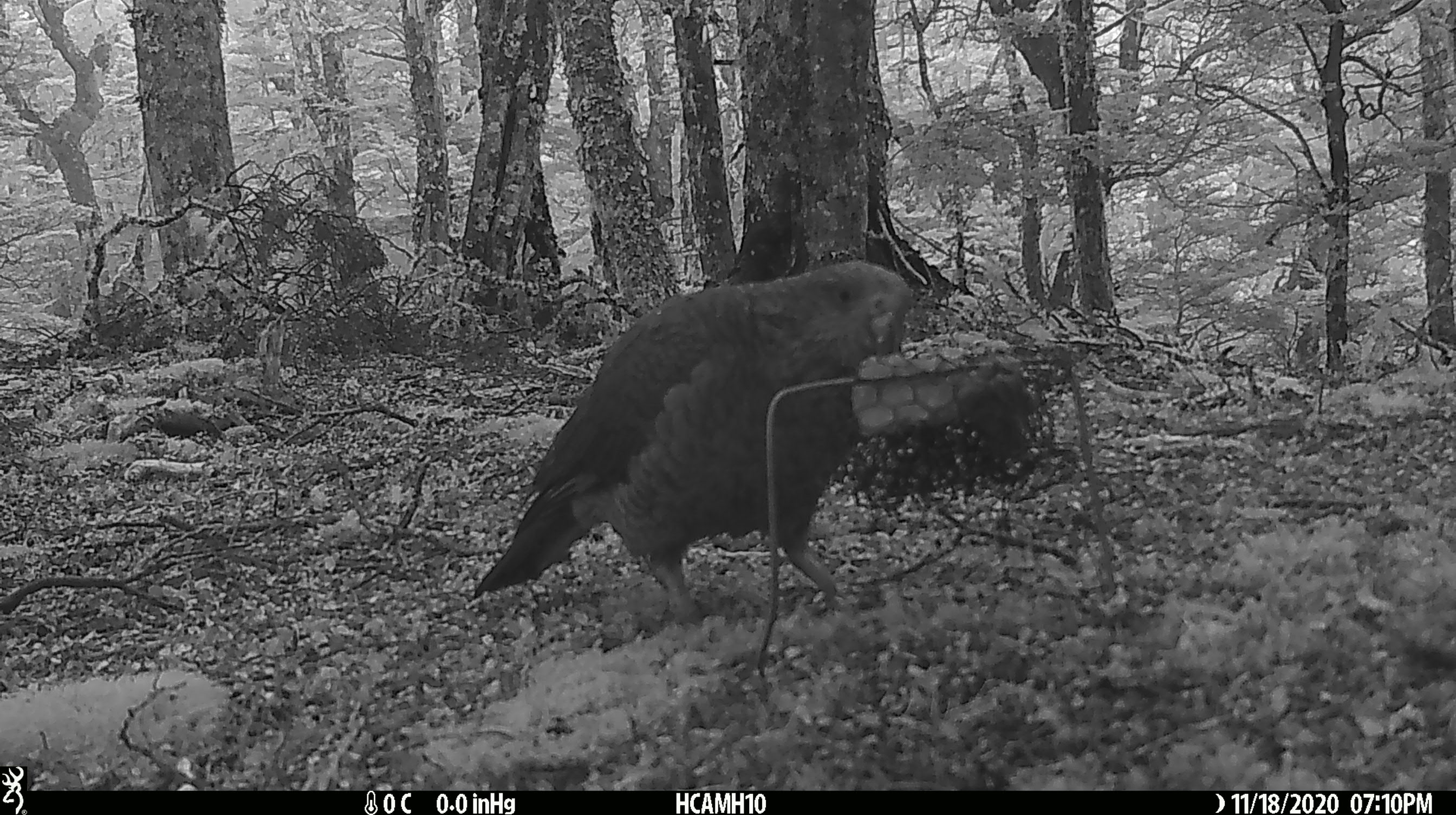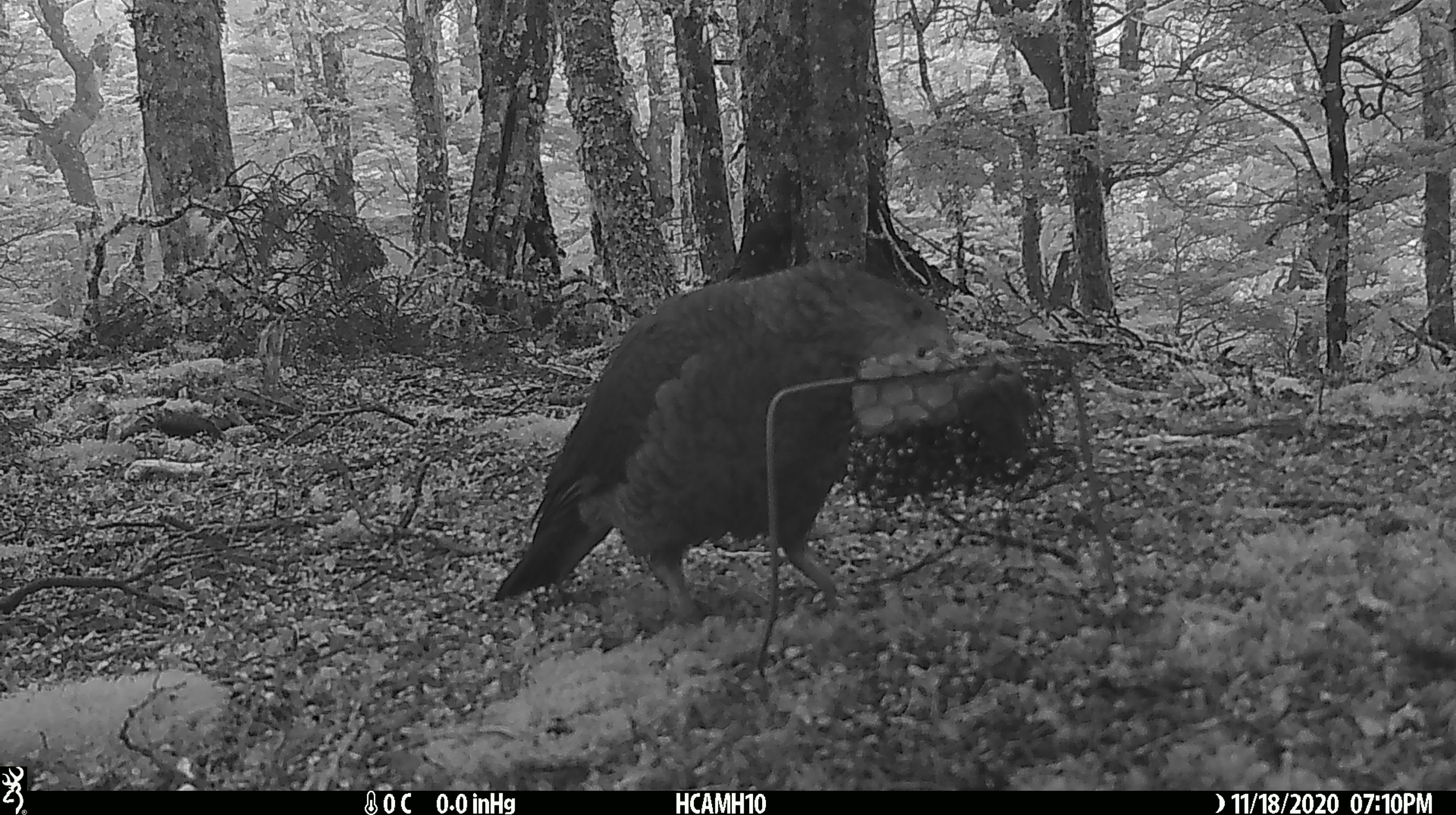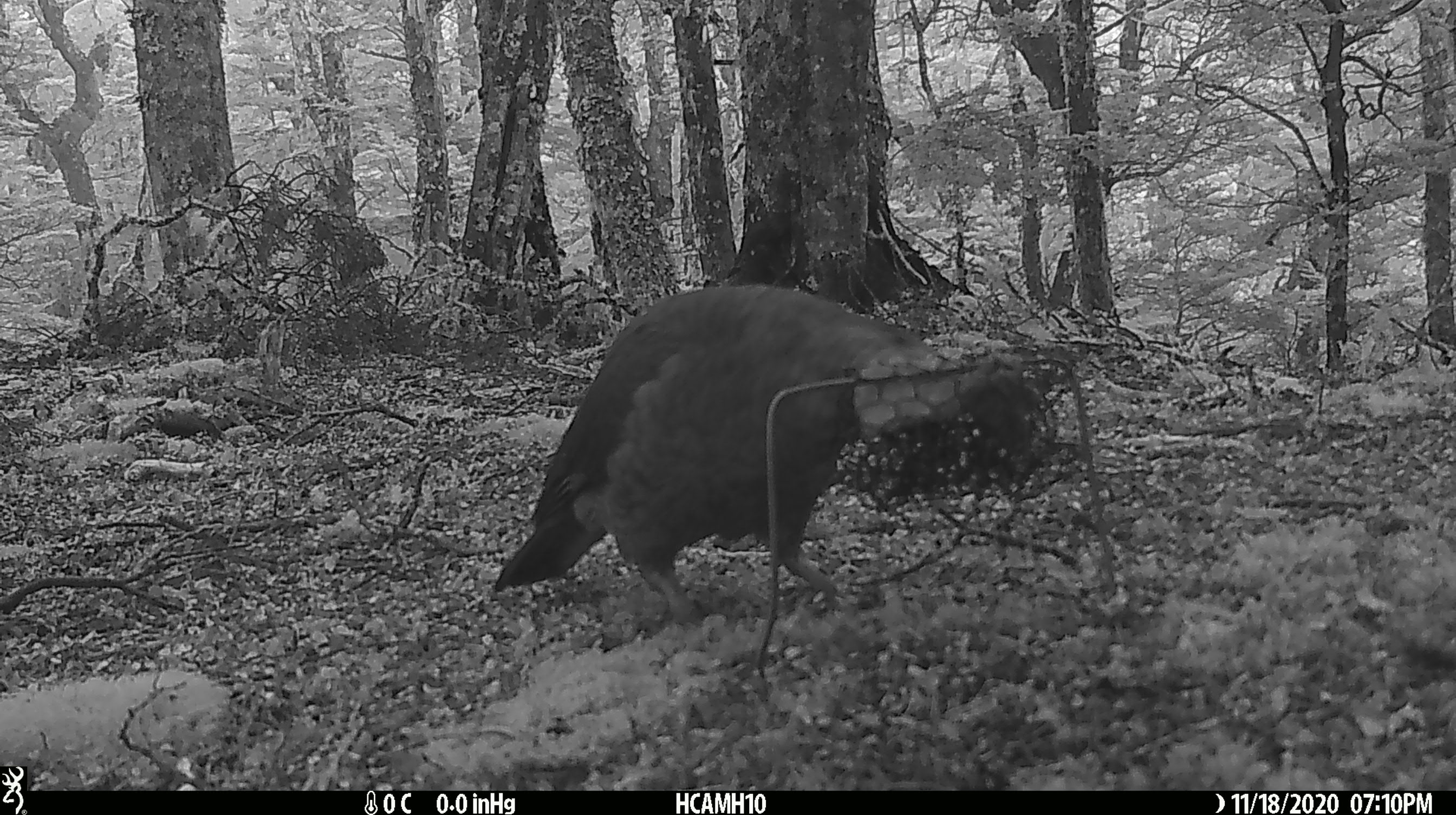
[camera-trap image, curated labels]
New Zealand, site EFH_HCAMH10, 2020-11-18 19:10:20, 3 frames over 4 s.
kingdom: Animalia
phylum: Chordata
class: Aves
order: Psittaciformes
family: Strigopidae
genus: Nestor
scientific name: Nestor notabilis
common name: kea